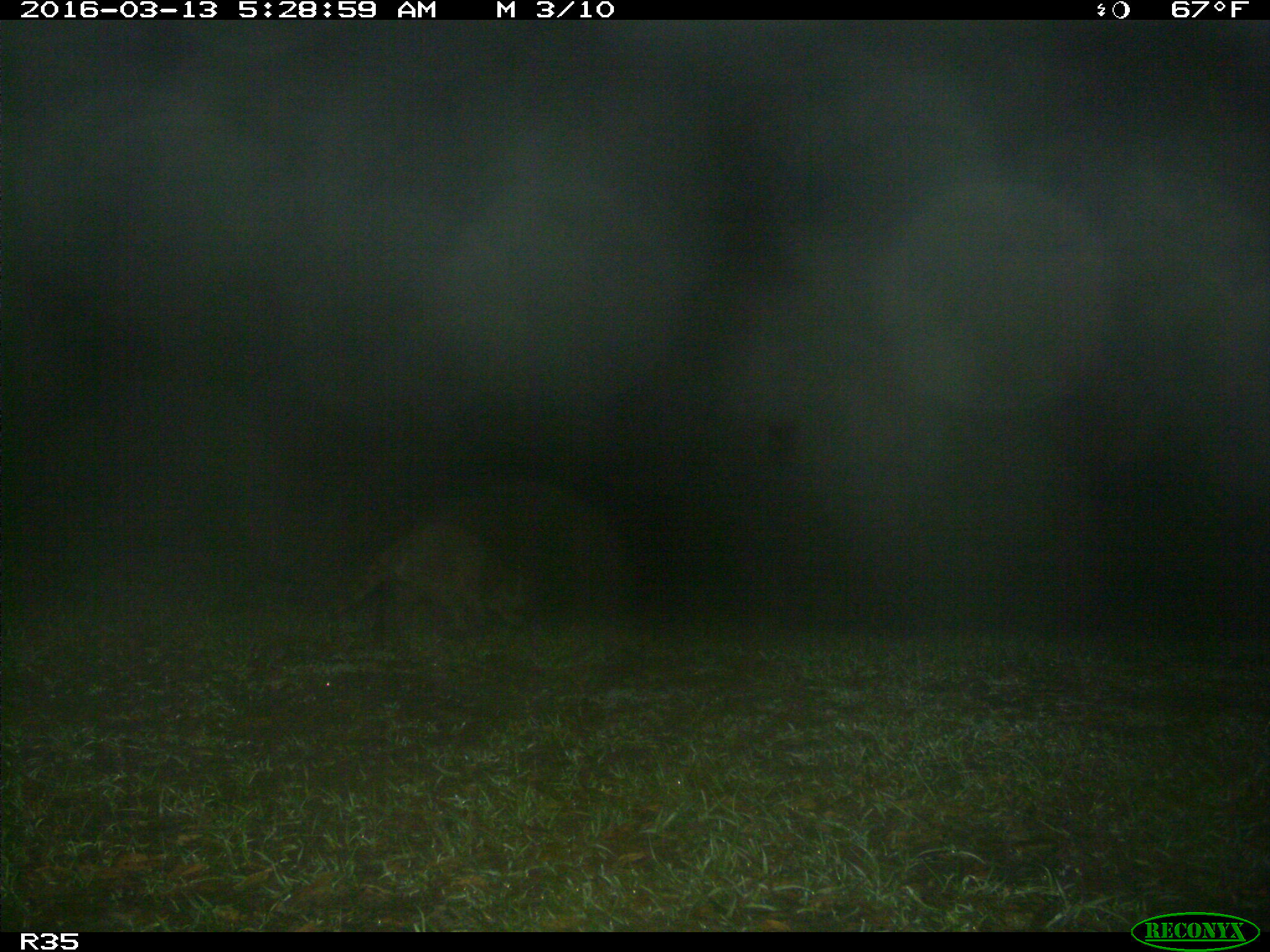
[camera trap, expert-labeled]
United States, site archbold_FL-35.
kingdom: Animalia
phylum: Chordata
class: Mammalia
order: Carnivora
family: Procyonidae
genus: Procyon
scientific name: Procyon lotor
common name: common raccoon